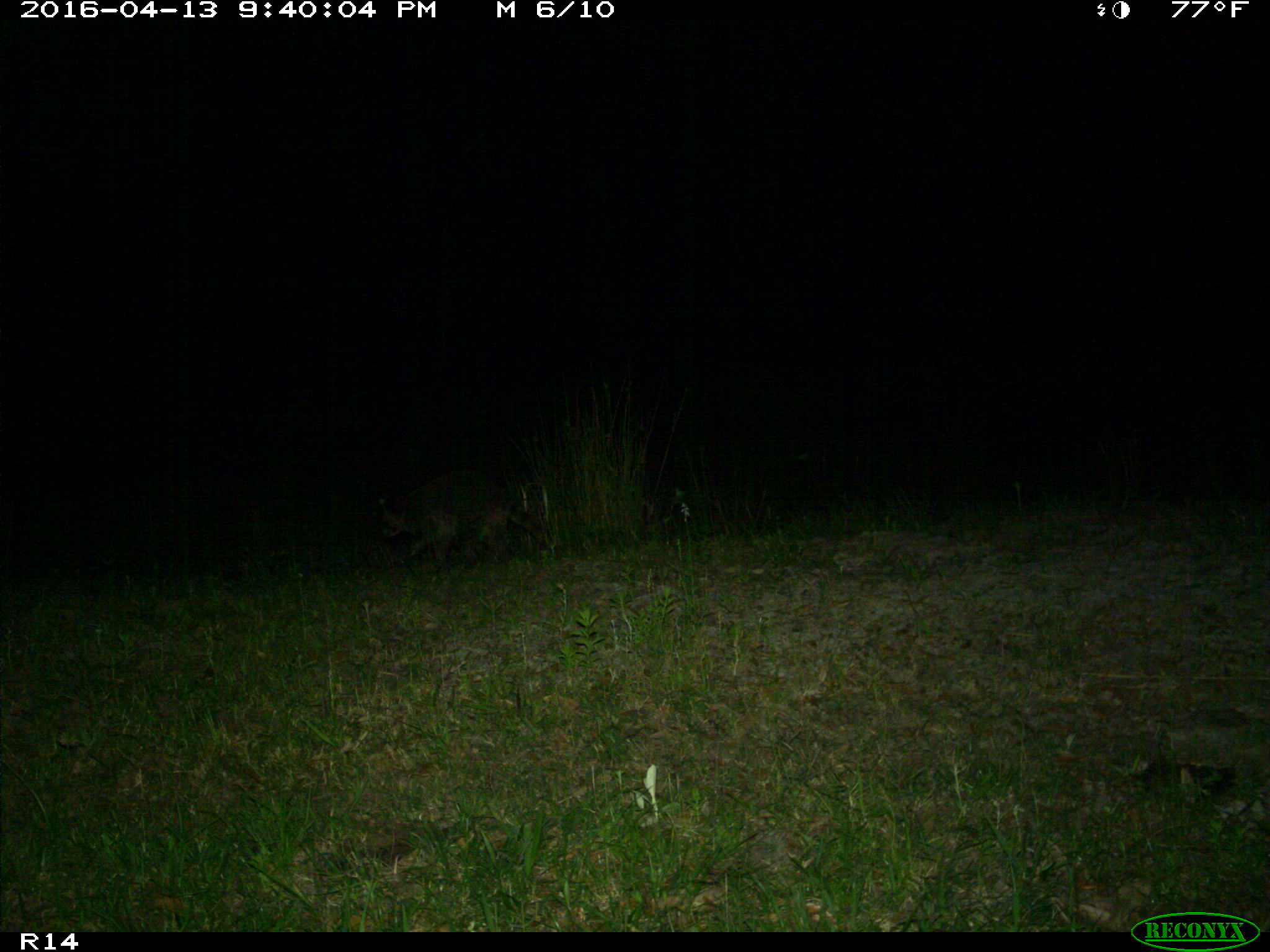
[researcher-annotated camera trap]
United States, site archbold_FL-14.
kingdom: Animalia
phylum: Chordata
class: Mammalia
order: Carnivora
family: Procyonidae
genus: Procyon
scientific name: Procyon lotor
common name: common raccoon